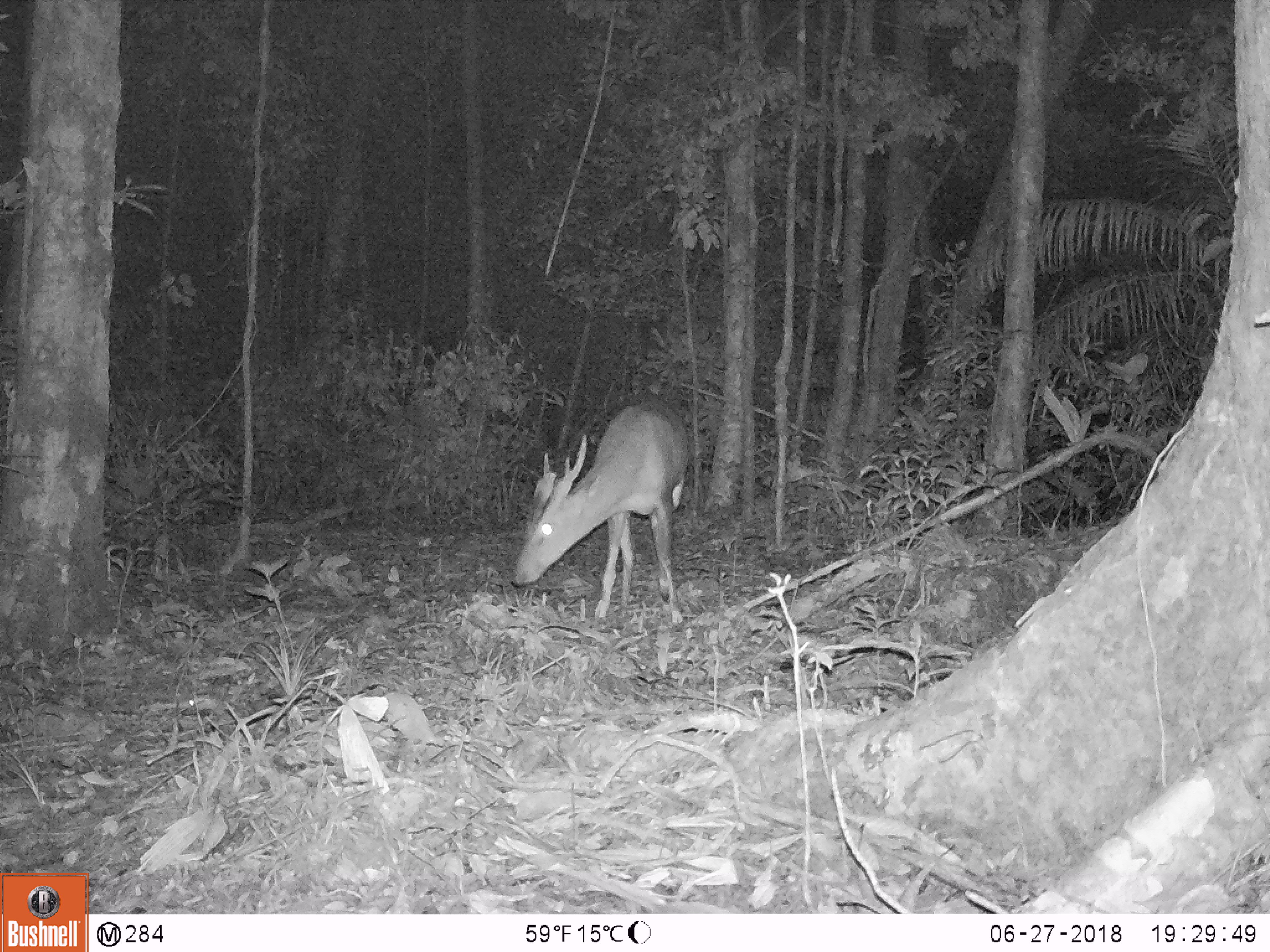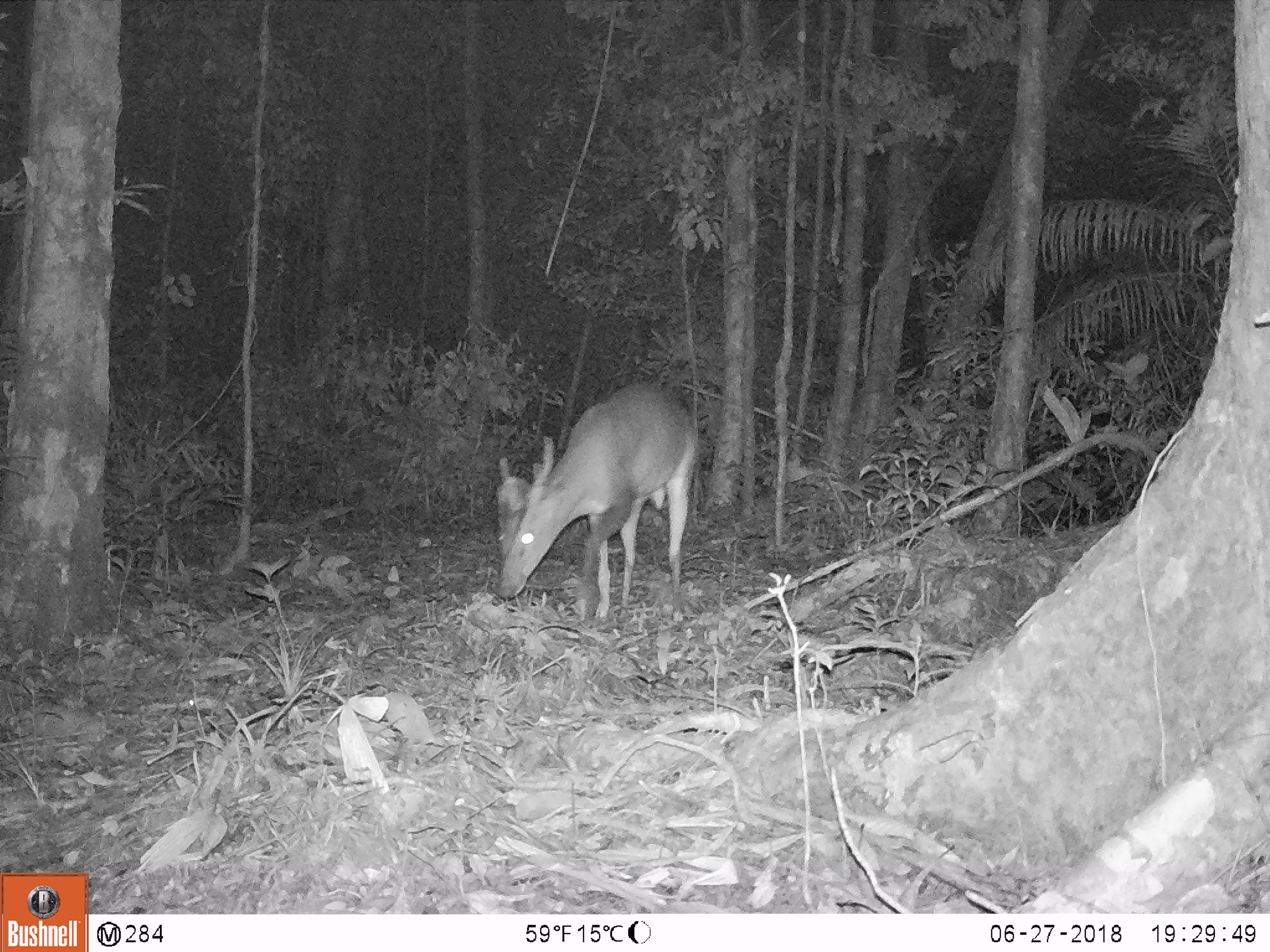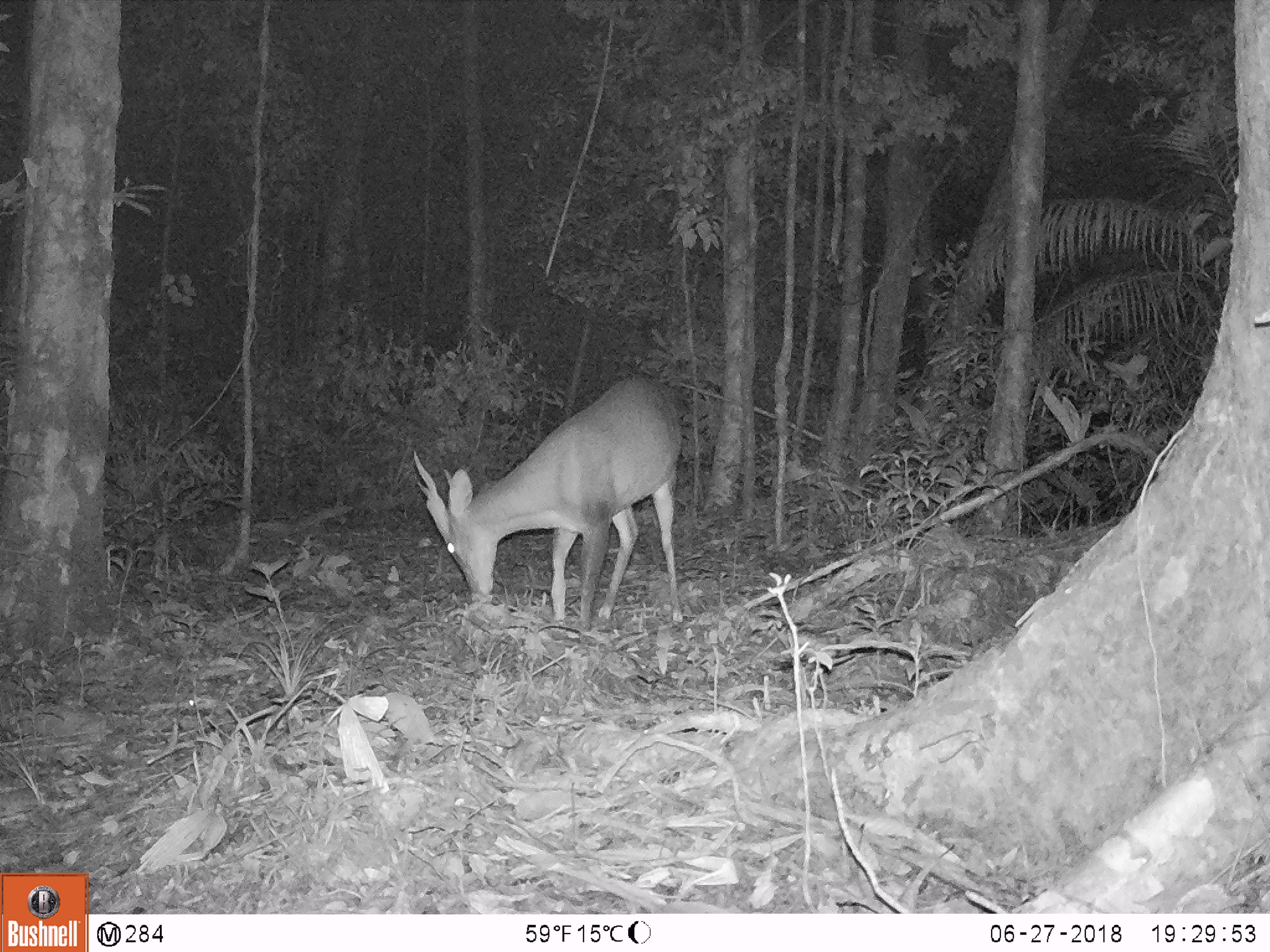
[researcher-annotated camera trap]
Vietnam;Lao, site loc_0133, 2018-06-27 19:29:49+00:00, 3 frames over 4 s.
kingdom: Animalia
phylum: Chordata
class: Mammalia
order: Artiodactyla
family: Cervidae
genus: Muntiacus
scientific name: Muntiacus vuquangensis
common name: large-antlered muntjac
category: large antlered muntjac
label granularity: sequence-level